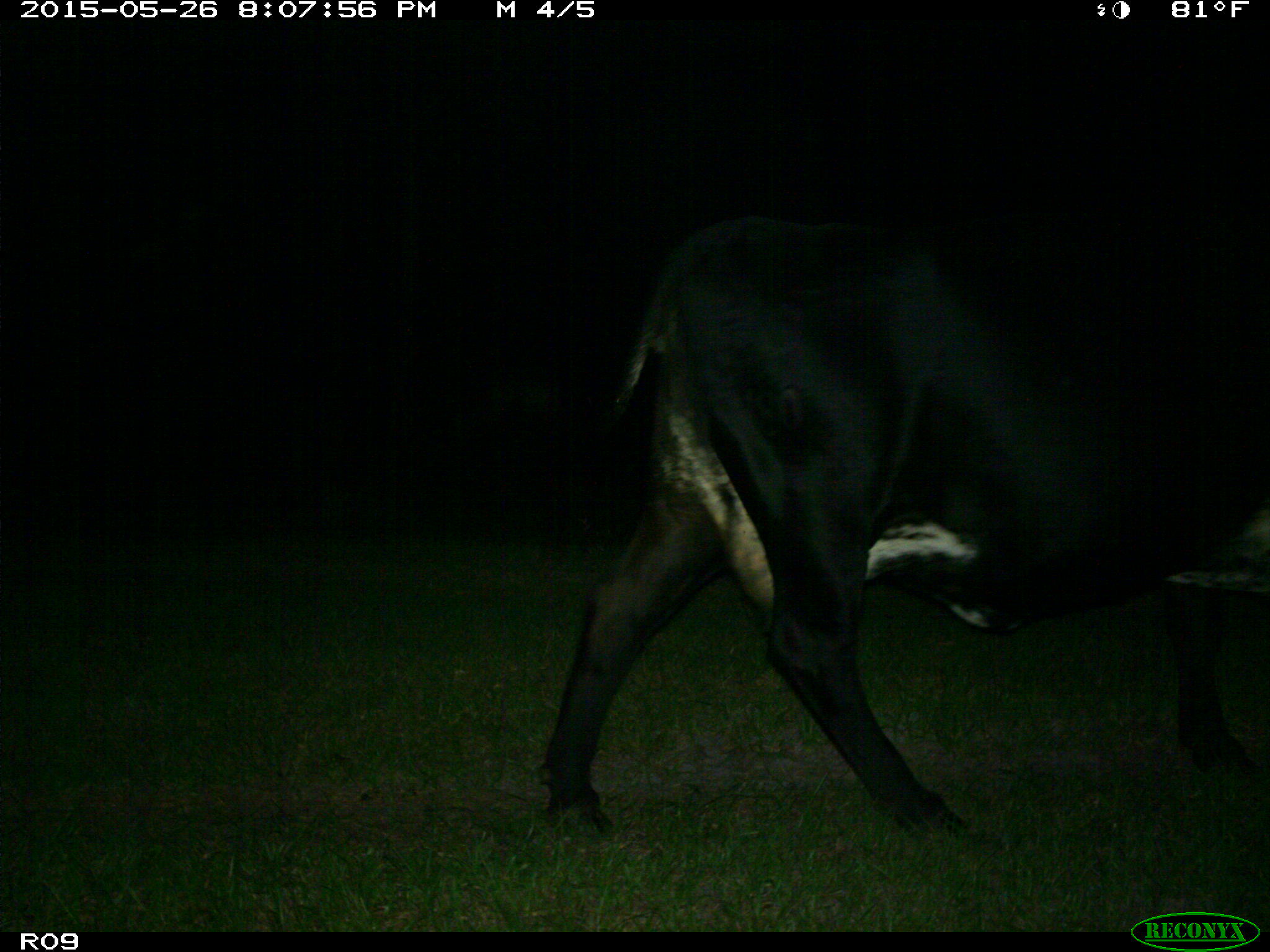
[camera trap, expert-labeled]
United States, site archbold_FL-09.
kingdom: Animalia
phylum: Chordata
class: Mammalia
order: Artiodactyla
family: Bovidae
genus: Bos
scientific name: Bos taurus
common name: domestic cow